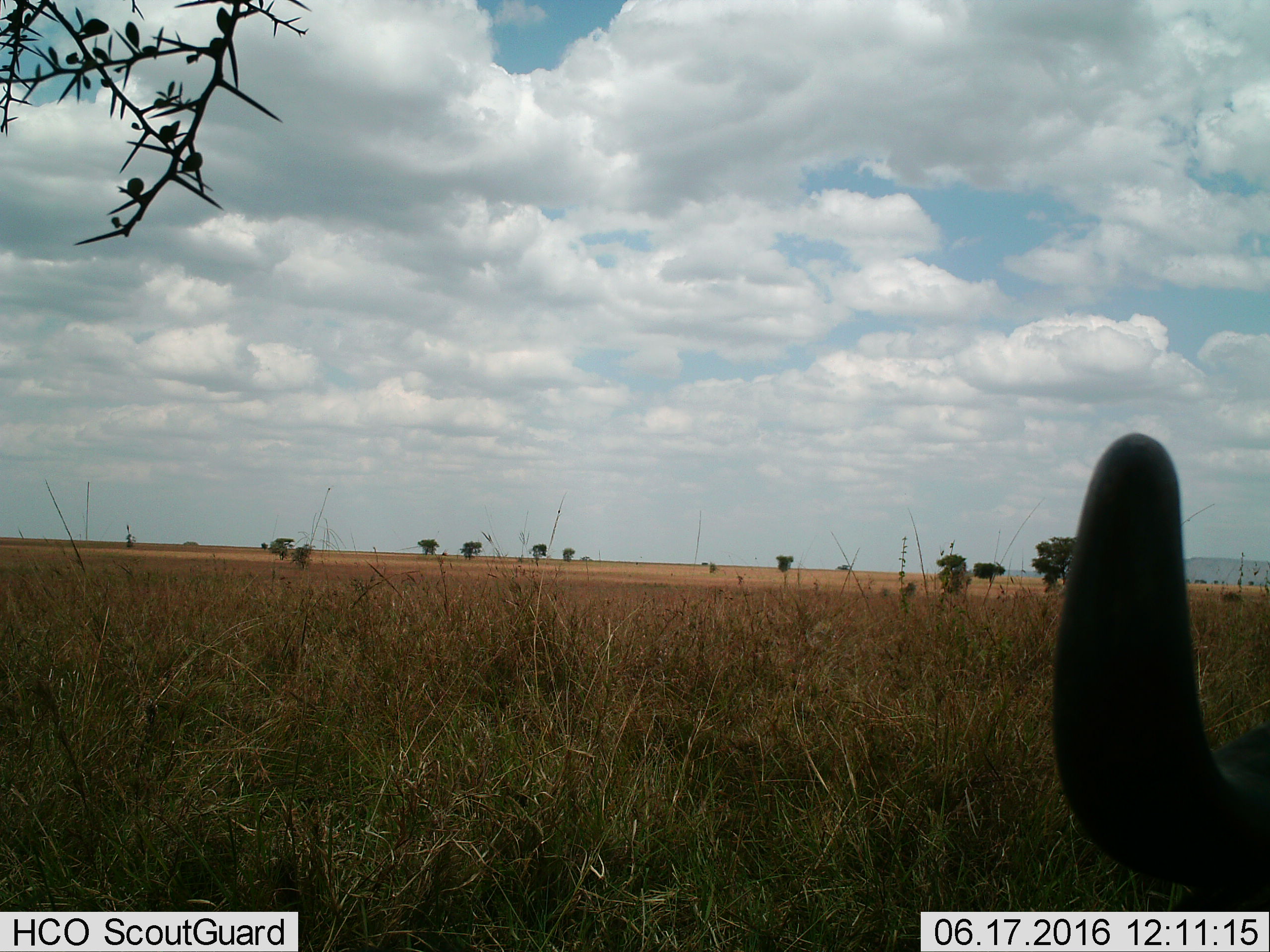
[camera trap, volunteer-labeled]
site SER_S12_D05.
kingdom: Animalia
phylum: Chordata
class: Mammalia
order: Artiodactyla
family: Bovidae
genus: Connochaetes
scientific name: Connochaetes taurinus taurinus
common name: blue wildebeest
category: wildebeestblue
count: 1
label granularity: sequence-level